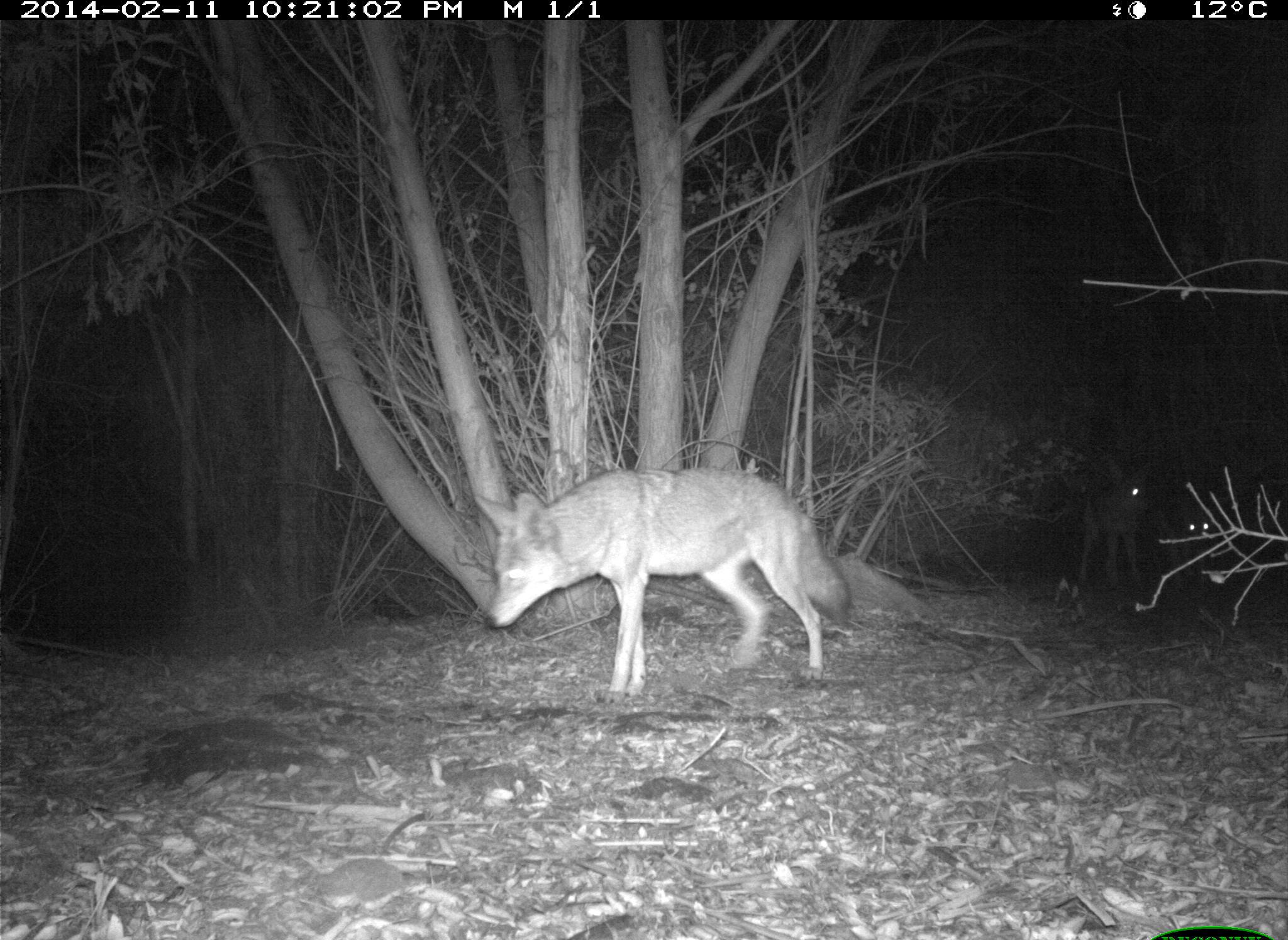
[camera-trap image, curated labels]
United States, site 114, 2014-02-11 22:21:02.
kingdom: Animalia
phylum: Chordata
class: Mammalia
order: Carnivora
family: Canidae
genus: Canis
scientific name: Canis latrans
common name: coyote